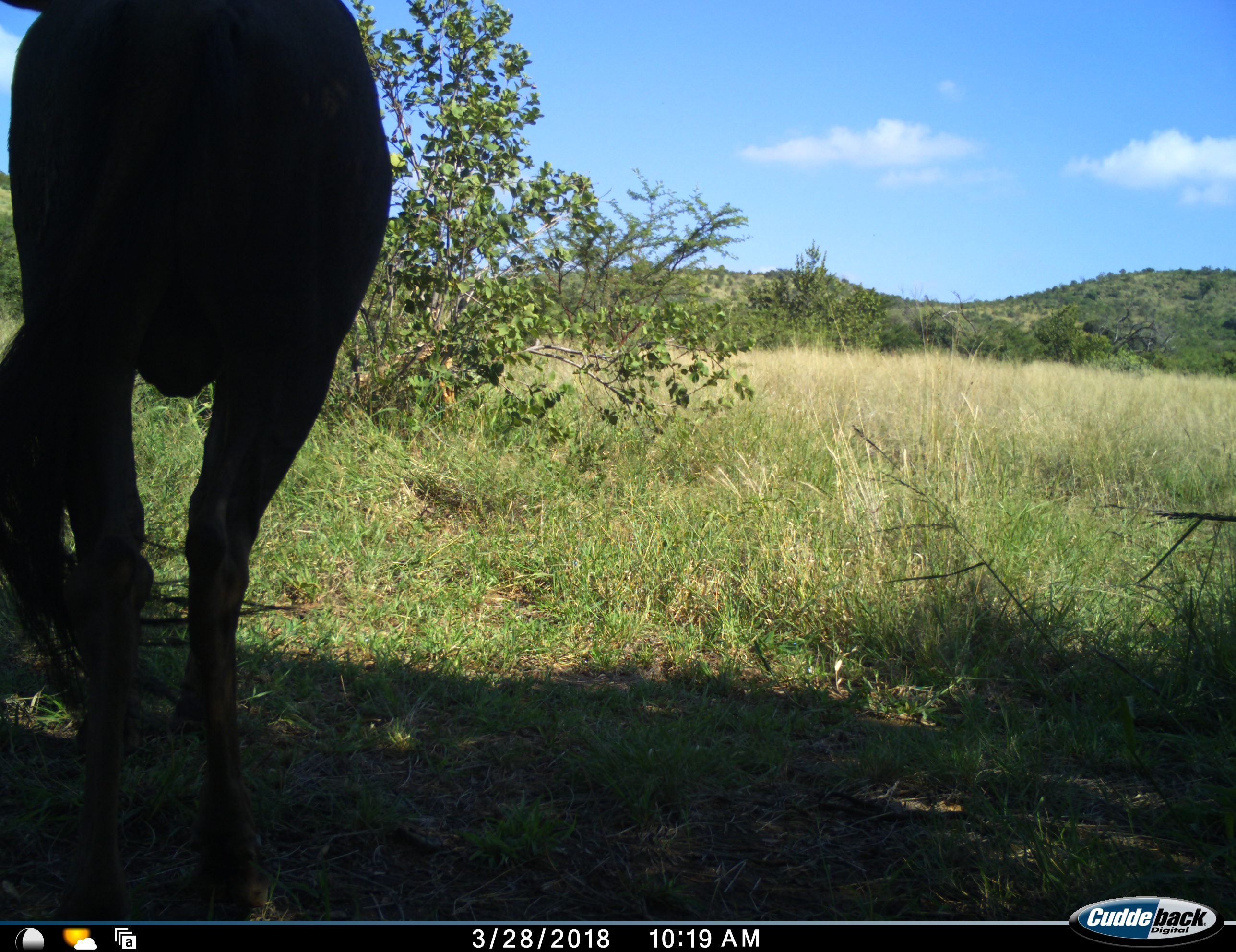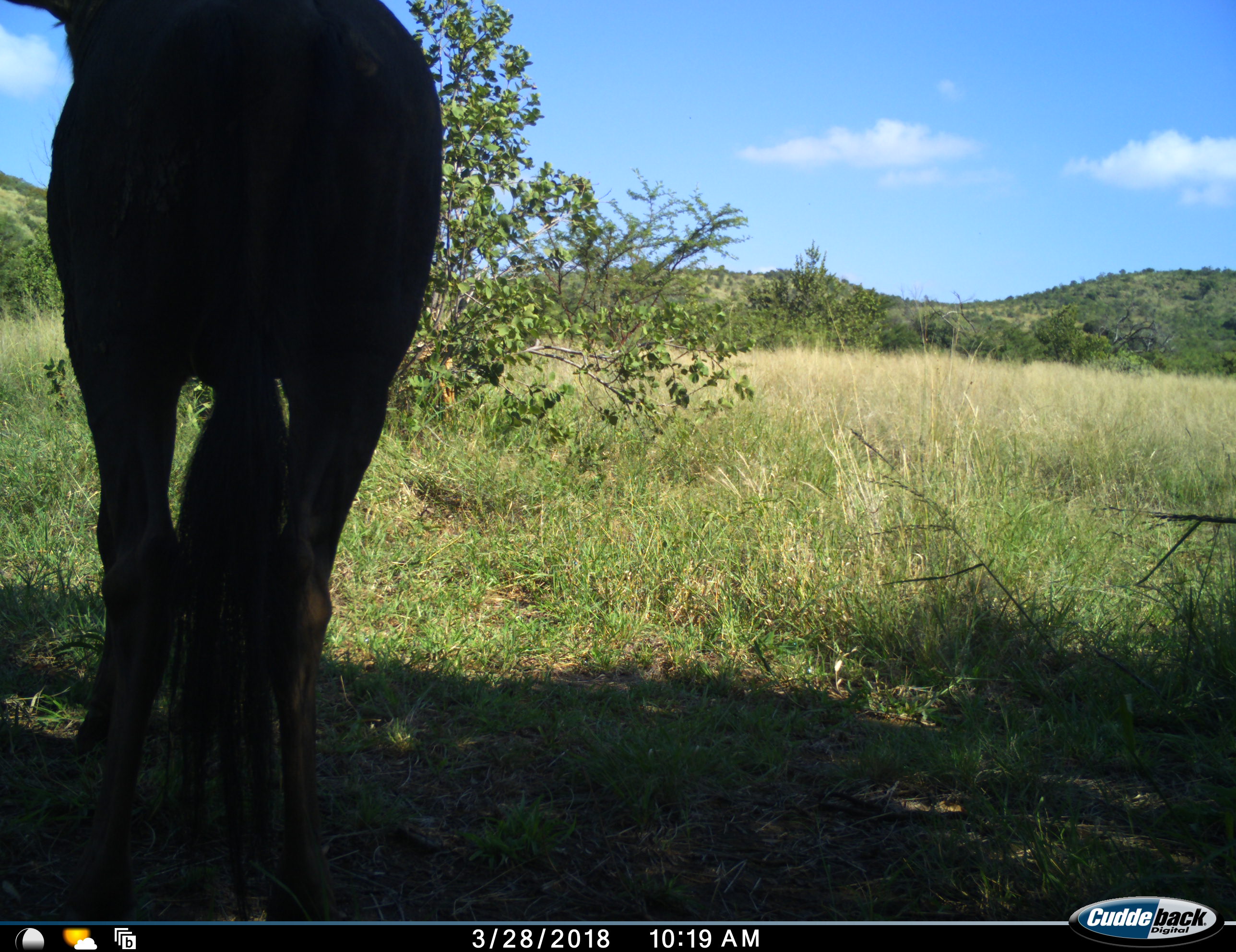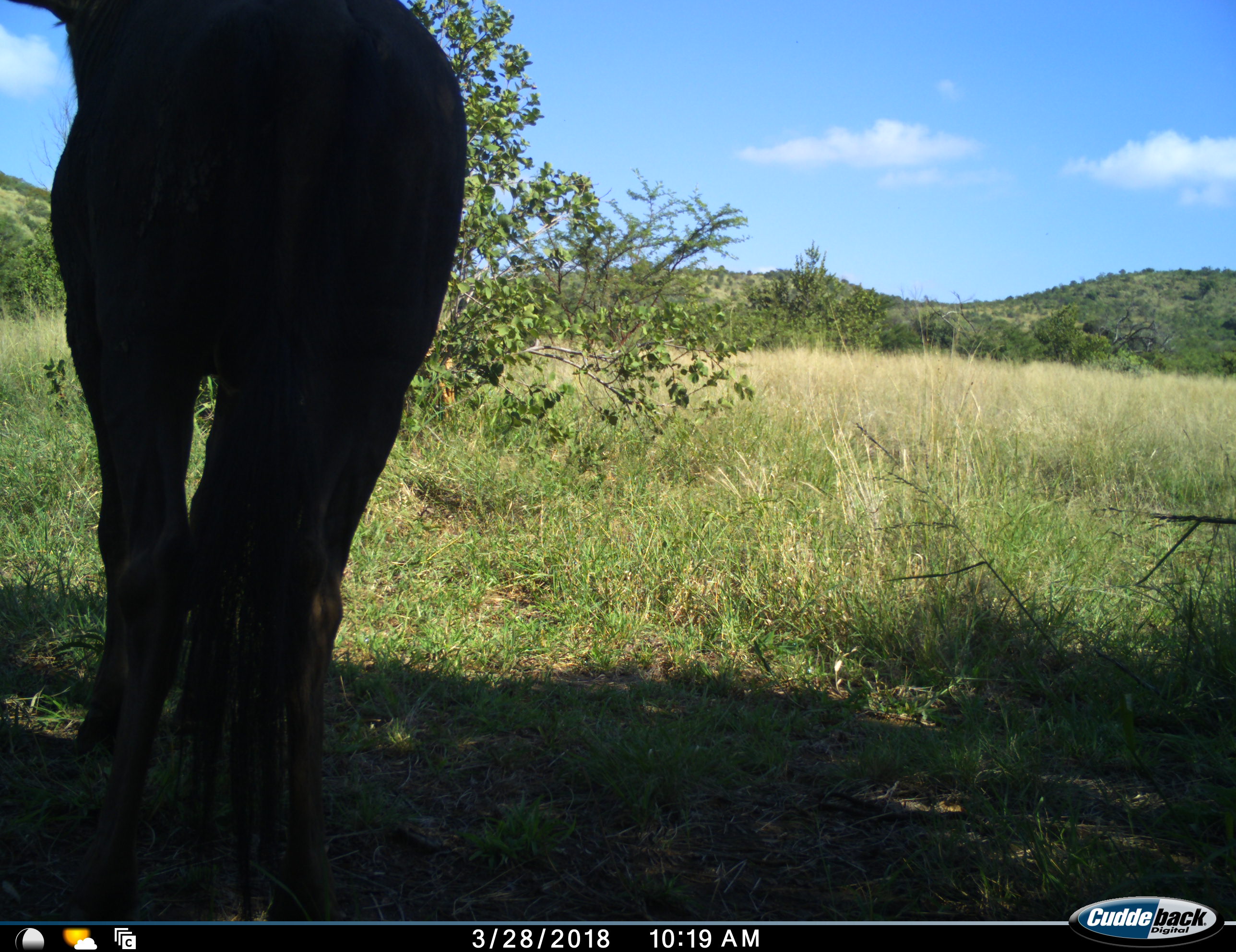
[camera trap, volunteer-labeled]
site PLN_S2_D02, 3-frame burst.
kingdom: Animalia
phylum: Chordata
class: Mammalia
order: Artiodactyla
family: Bovidae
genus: Connochaetes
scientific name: Connochaetes taurinus taurinus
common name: blue wildebeest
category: wildebeestblue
Wildebeestblue (blue wildebeest) (Connochaetes taurinus taurinus), count 1. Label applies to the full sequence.